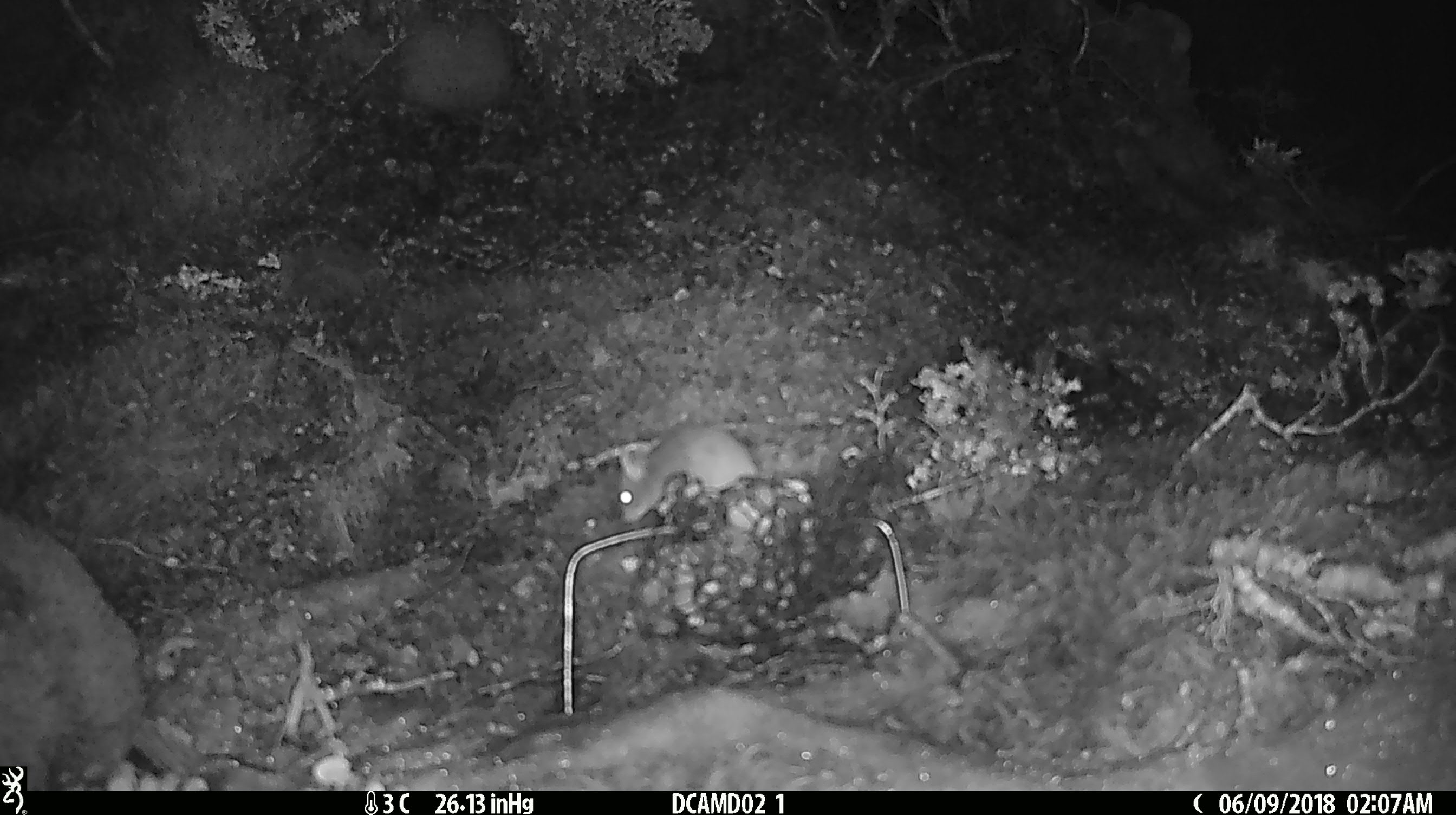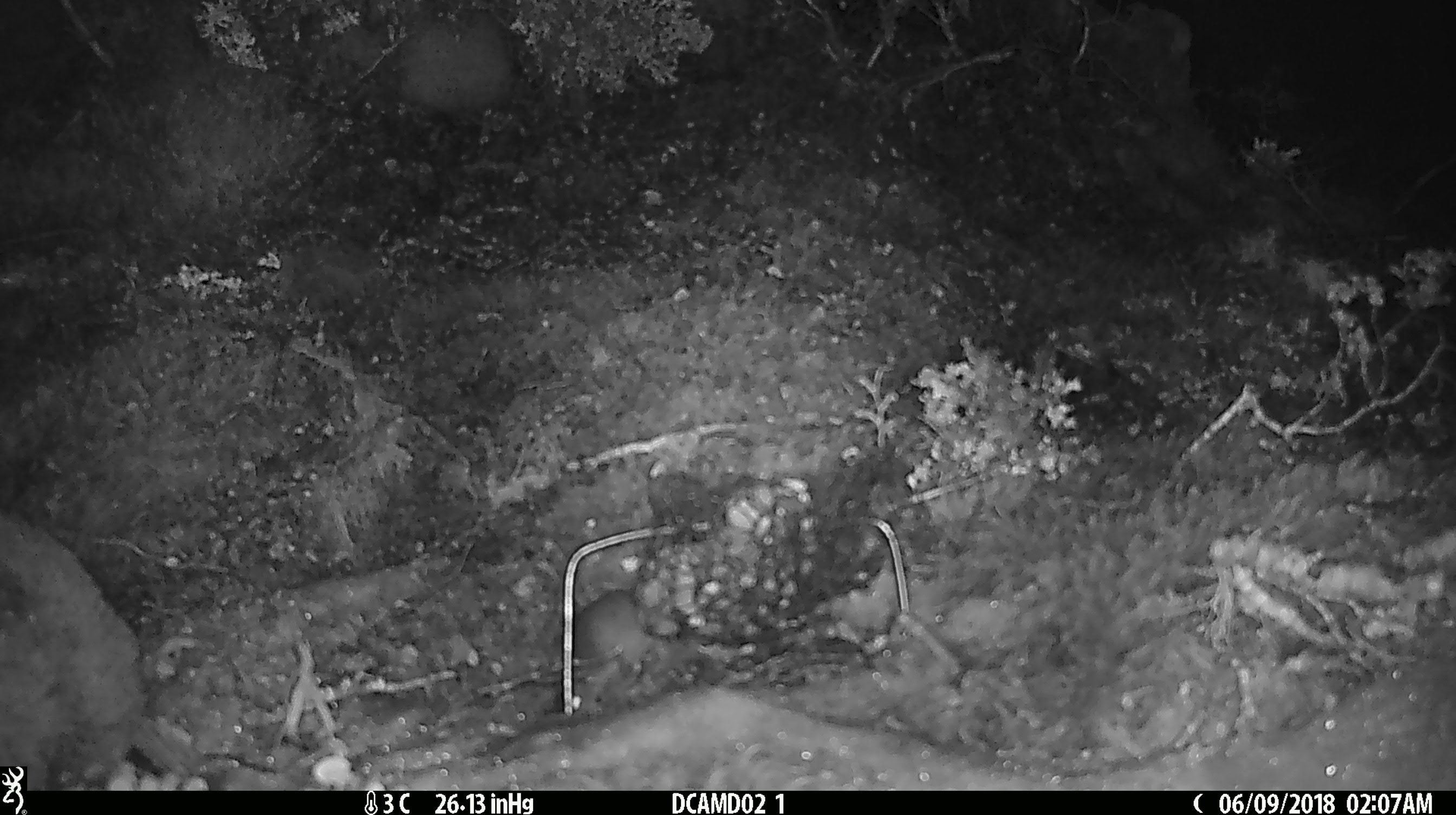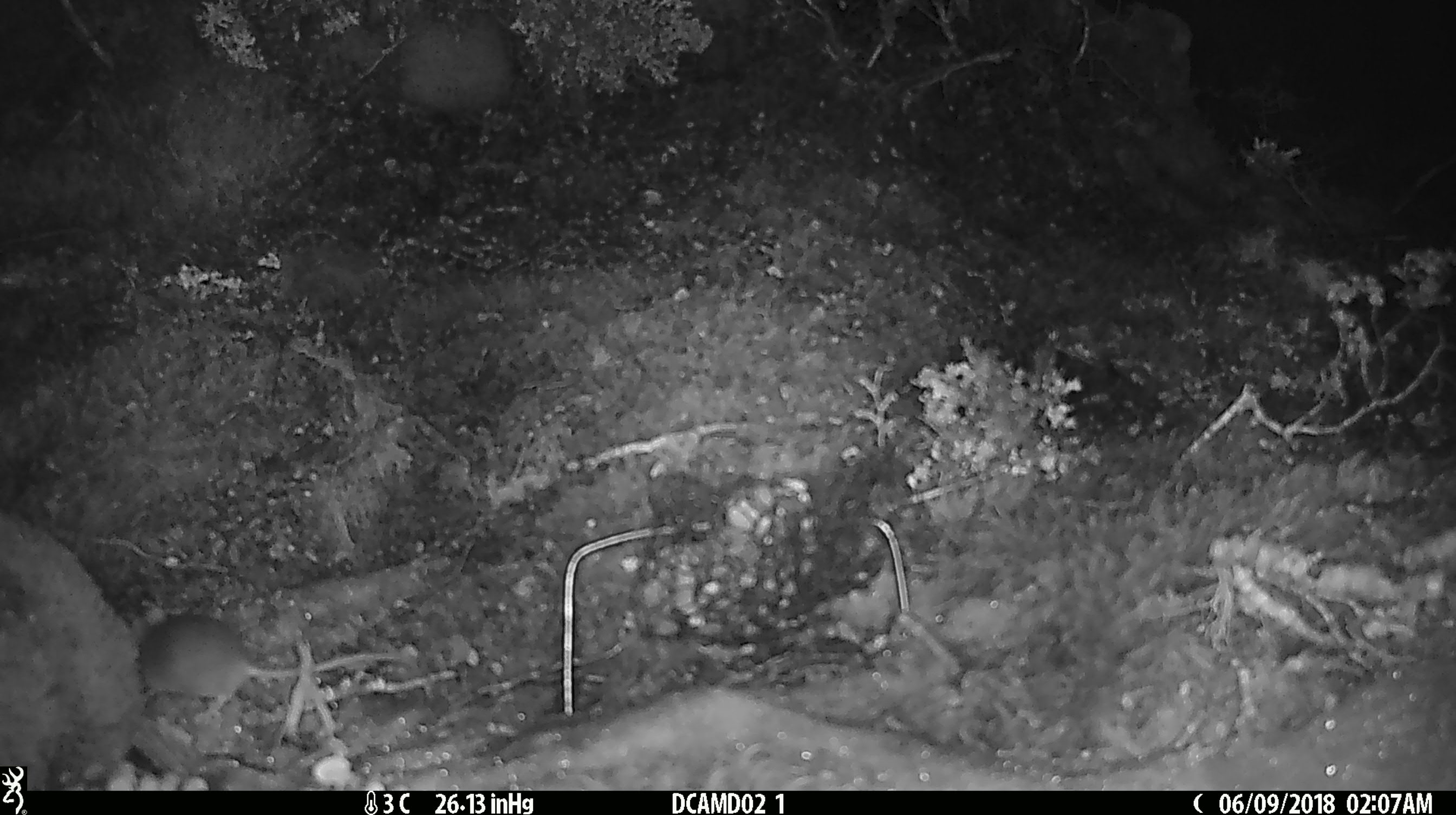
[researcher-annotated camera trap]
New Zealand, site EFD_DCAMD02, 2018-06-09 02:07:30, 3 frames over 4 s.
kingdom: Animalia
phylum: Chordata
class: Mammalia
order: Rodentia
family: Muridae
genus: Mus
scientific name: Mus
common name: mouse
Mouse (Mus).